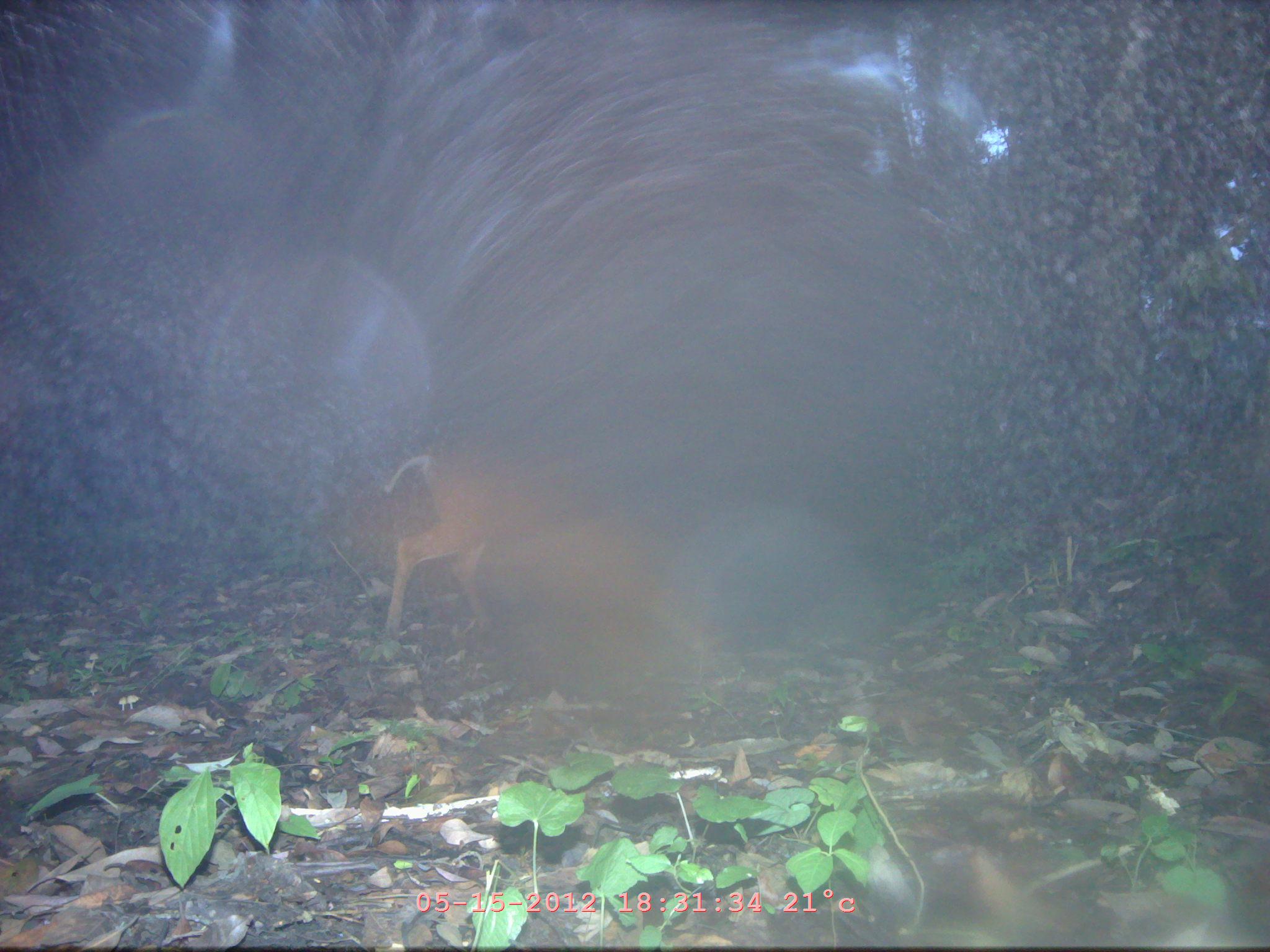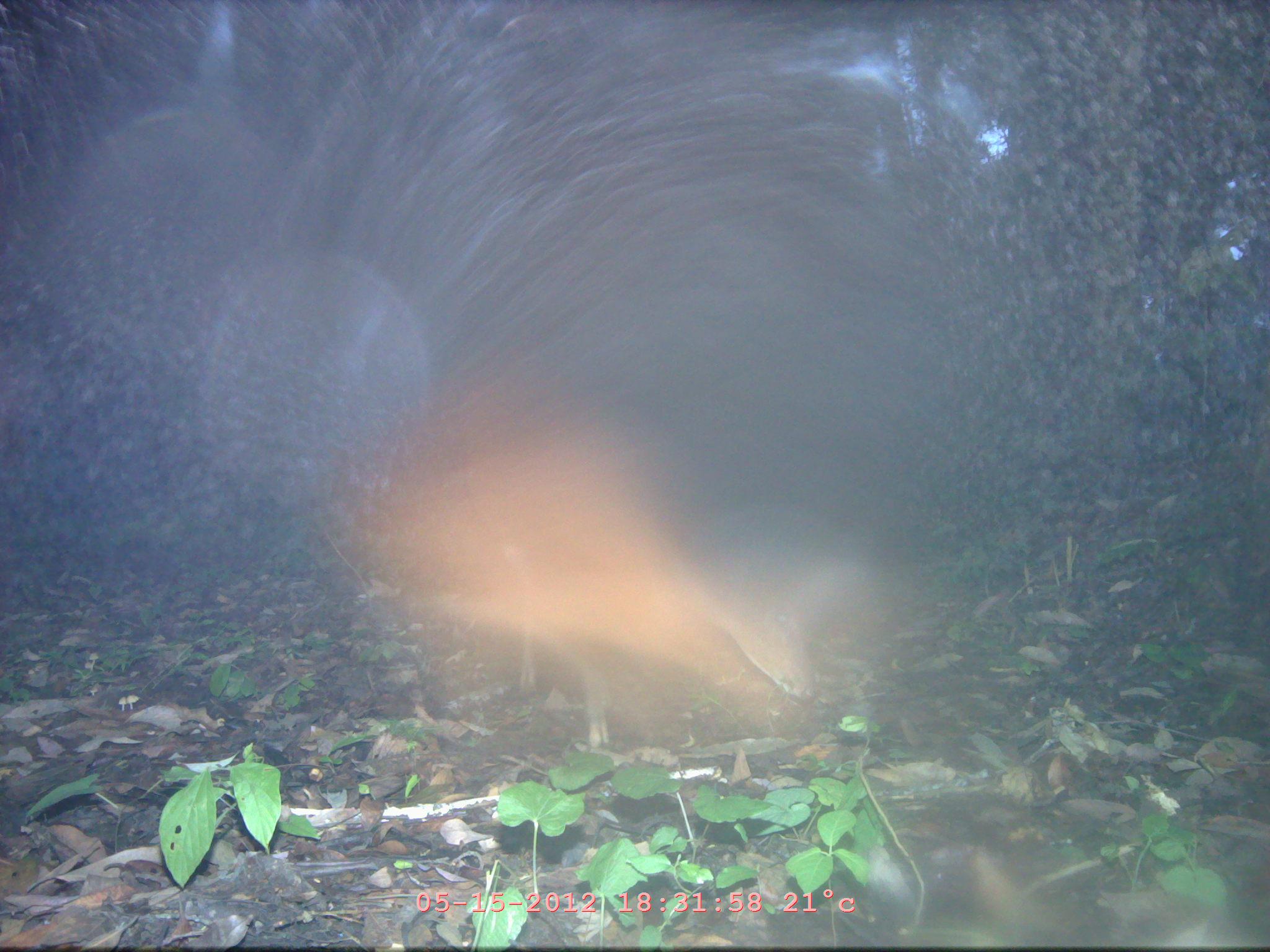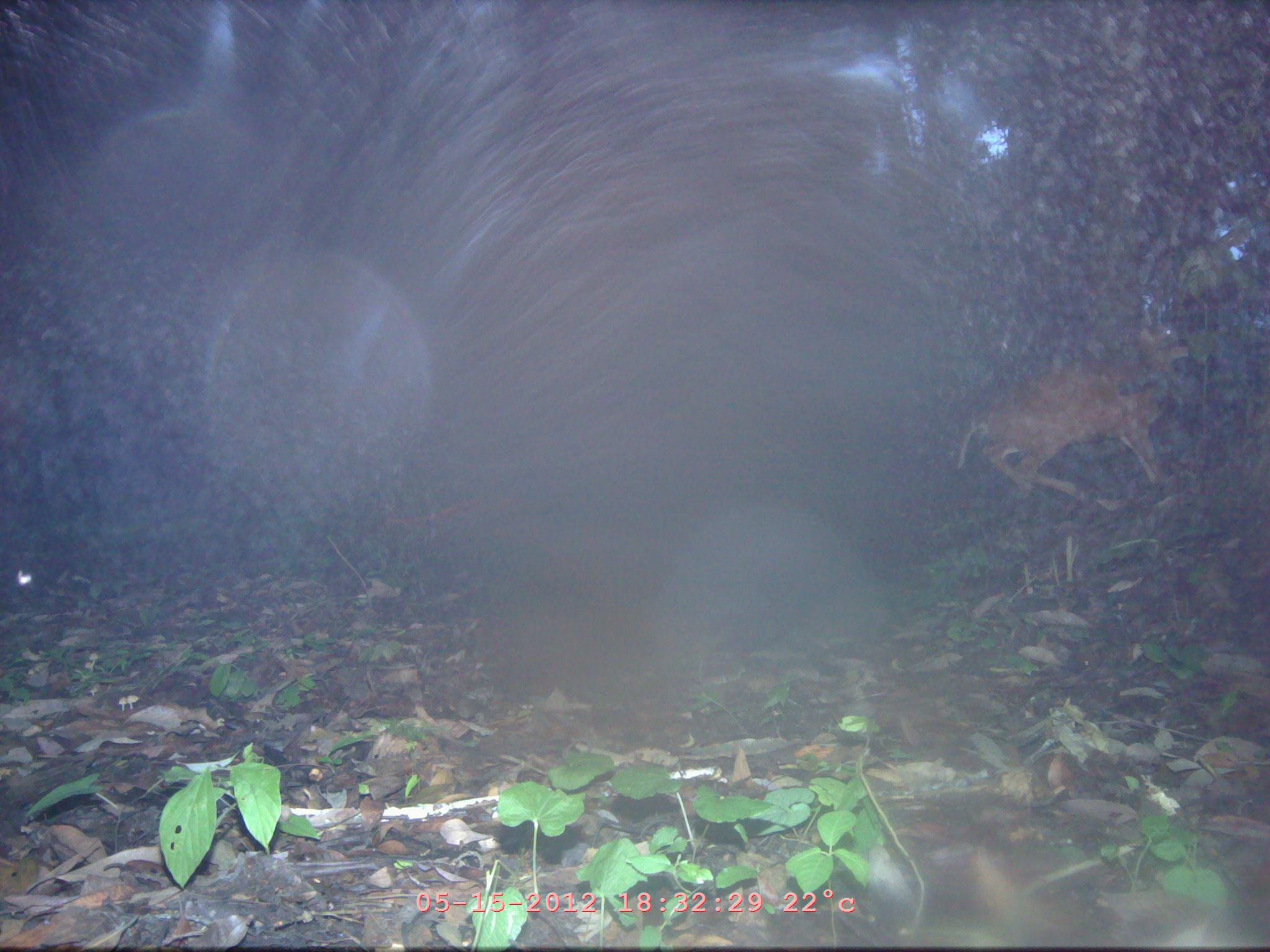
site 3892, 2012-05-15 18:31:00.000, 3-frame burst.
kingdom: Animalia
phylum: Chordata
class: Mammalia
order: Artiodactyla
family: Cervidae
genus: Muntiacus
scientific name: Muntiacus muntjak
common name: southern red muntjac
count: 1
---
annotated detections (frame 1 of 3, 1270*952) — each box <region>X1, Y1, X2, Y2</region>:
muntiacus muntjak: <region>382, 446, 722, 665</region>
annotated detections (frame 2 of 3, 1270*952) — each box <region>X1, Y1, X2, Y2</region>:
muntiacus muntjak: <region>377, 400, 861, 748</region>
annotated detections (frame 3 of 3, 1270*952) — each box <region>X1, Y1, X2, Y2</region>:
muntiacus muntjak: <region>955, 320, 1191, 501</region>